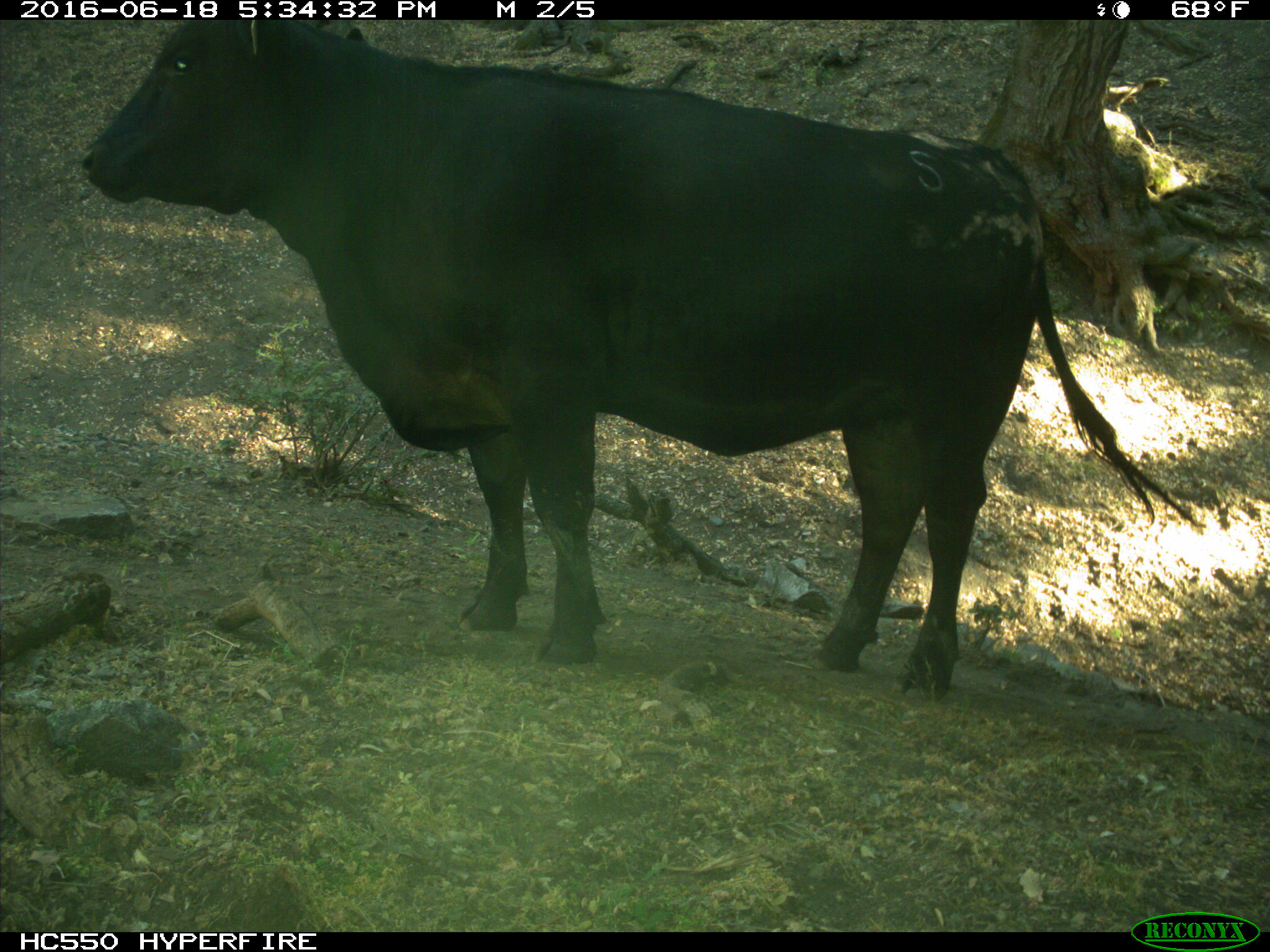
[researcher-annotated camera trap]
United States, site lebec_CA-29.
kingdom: Animalia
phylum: Chordata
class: Mammalia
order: Artiodactyla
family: Bovidae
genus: Bos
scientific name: Bos taurus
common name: domestic cow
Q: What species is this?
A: Bos taurus (domestic cow).